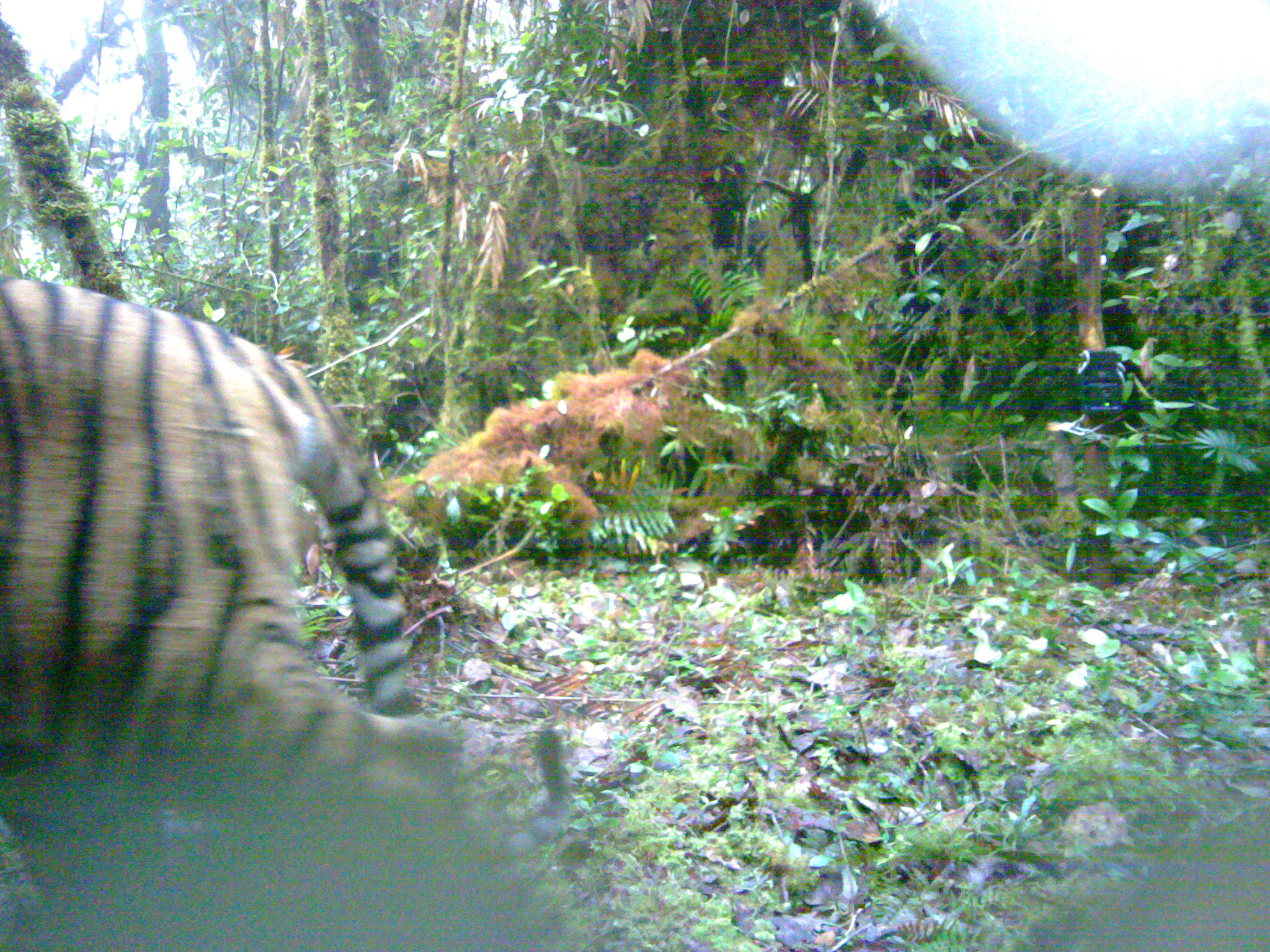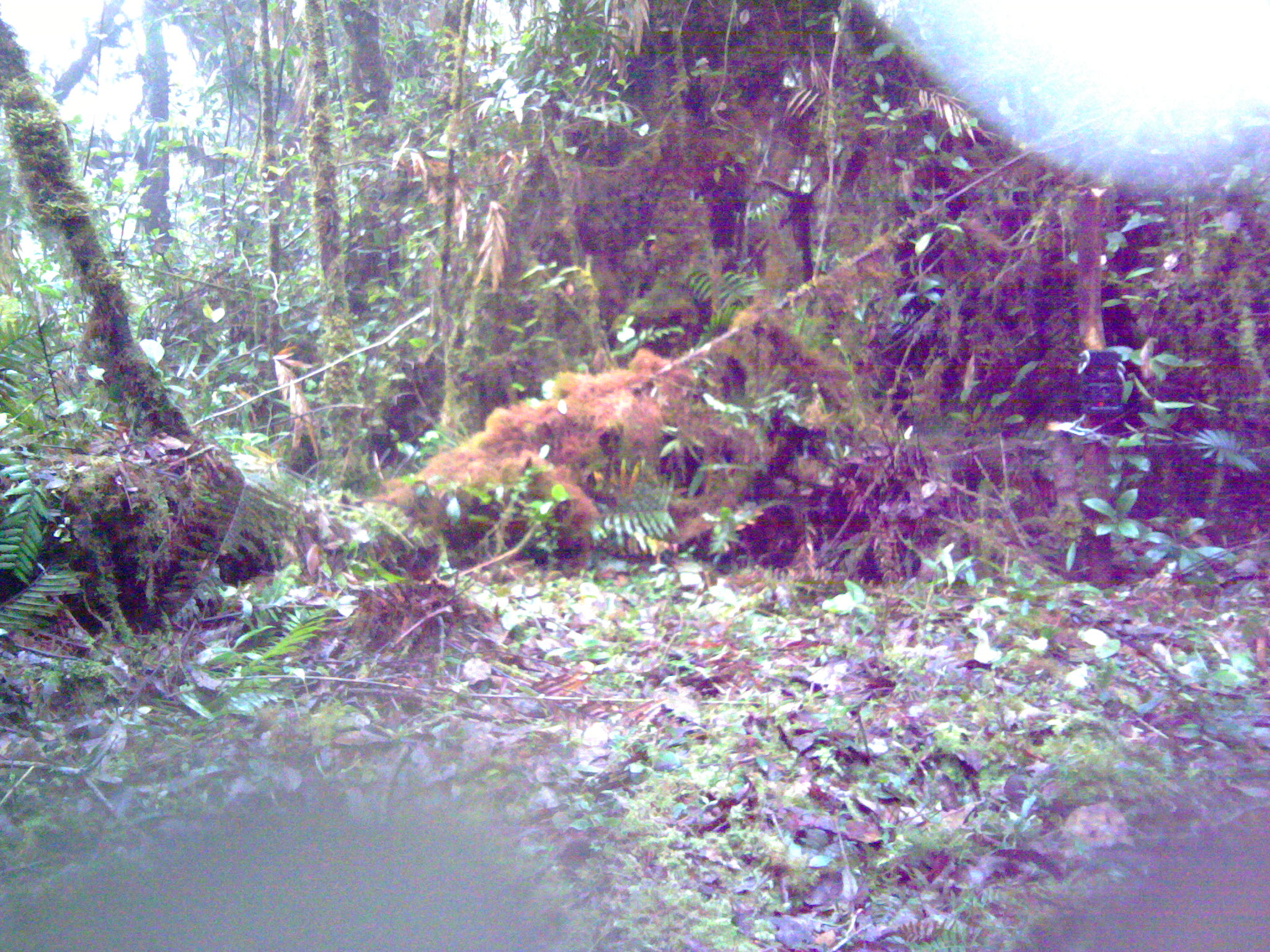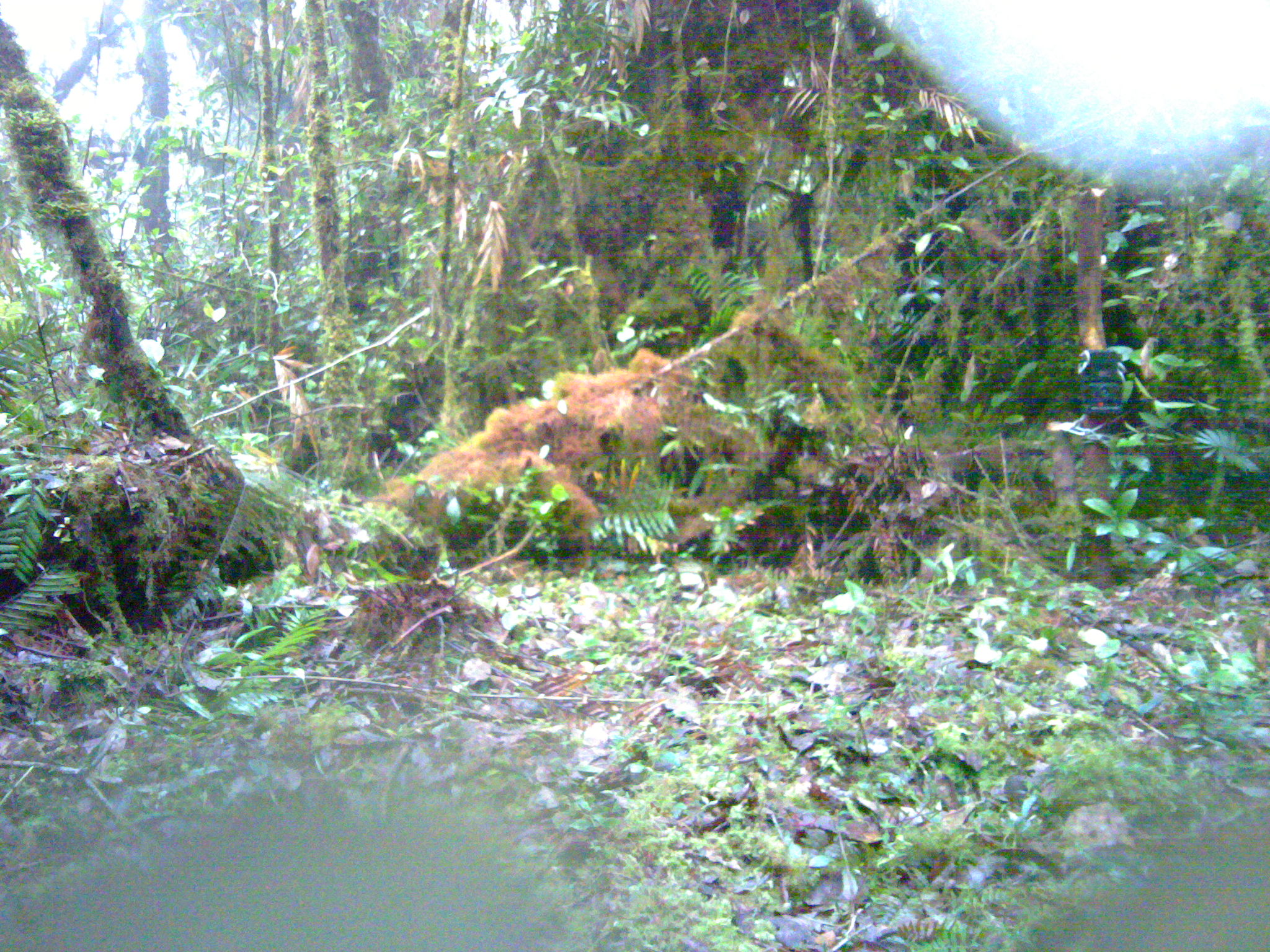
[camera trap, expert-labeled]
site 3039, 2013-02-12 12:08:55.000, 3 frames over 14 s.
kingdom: Animalia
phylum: Chordata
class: Mammalia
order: Carnivora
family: Felidae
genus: Panthera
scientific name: Panthera tigris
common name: tiger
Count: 1.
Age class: adult.